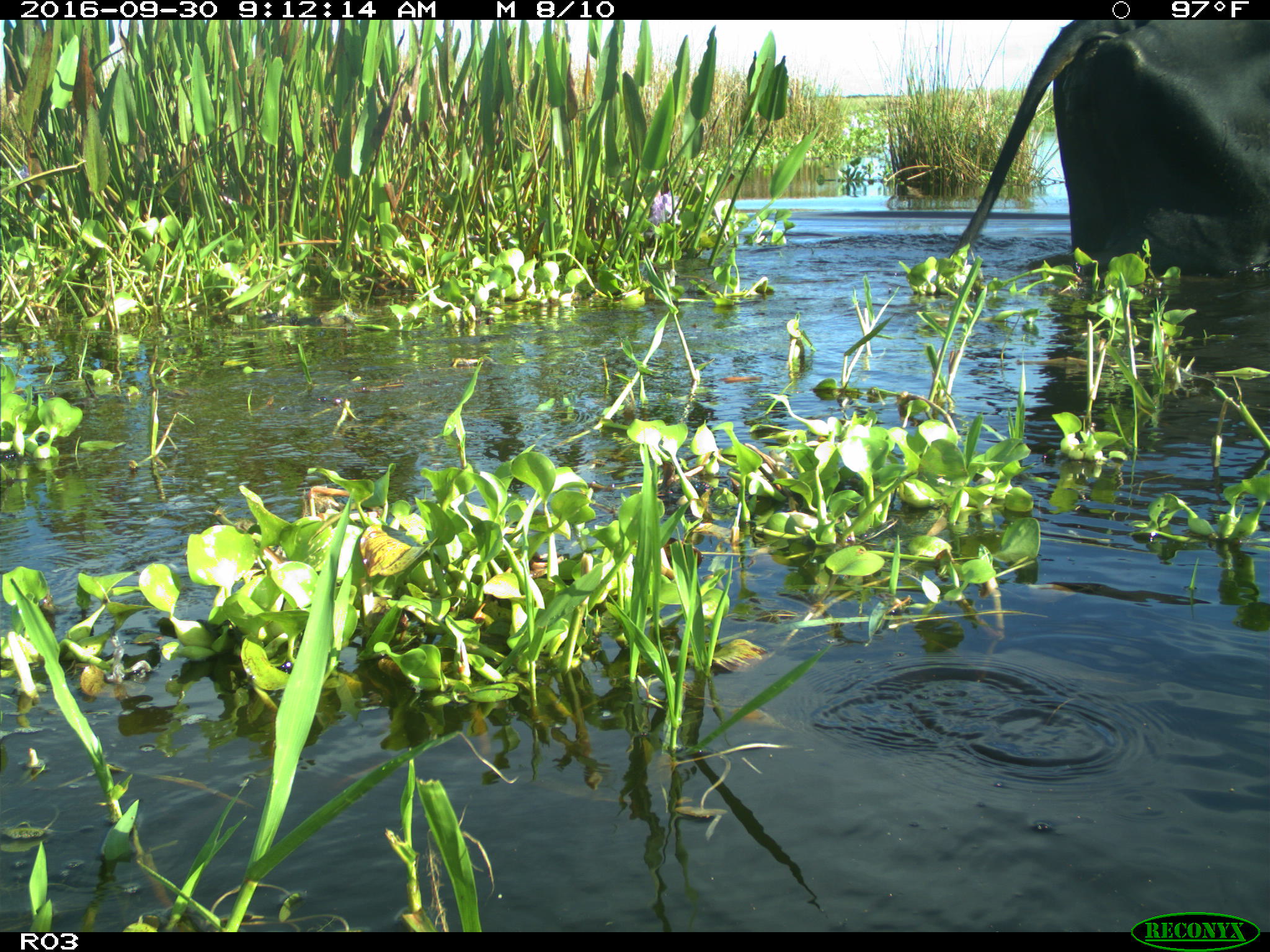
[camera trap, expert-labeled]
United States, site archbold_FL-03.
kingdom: Animalia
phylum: Chordata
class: Mammalia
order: Artiodactyla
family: Bovidae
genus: Bos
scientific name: Bos taurus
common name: domestic cow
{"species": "Bos taurus (domestic cow)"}